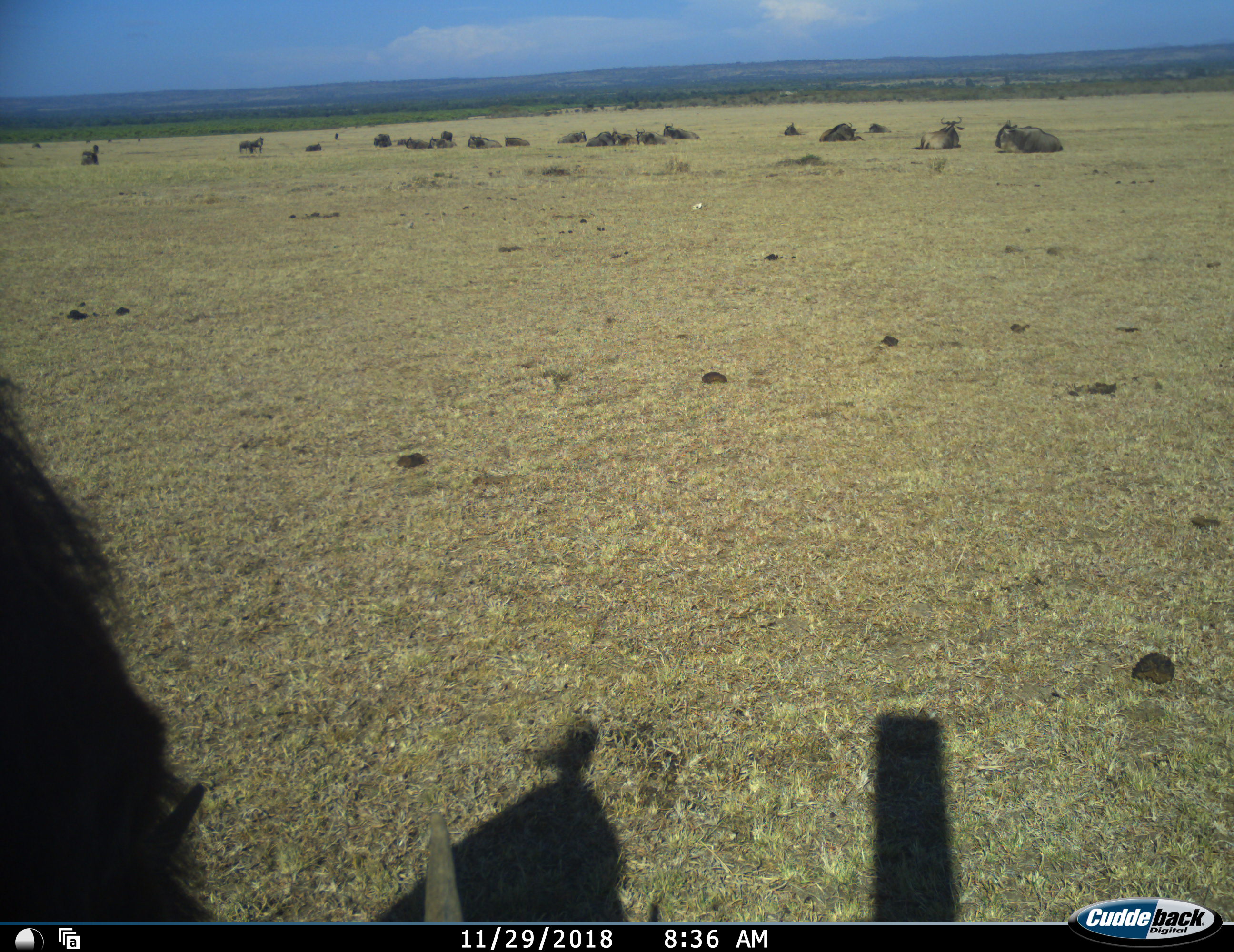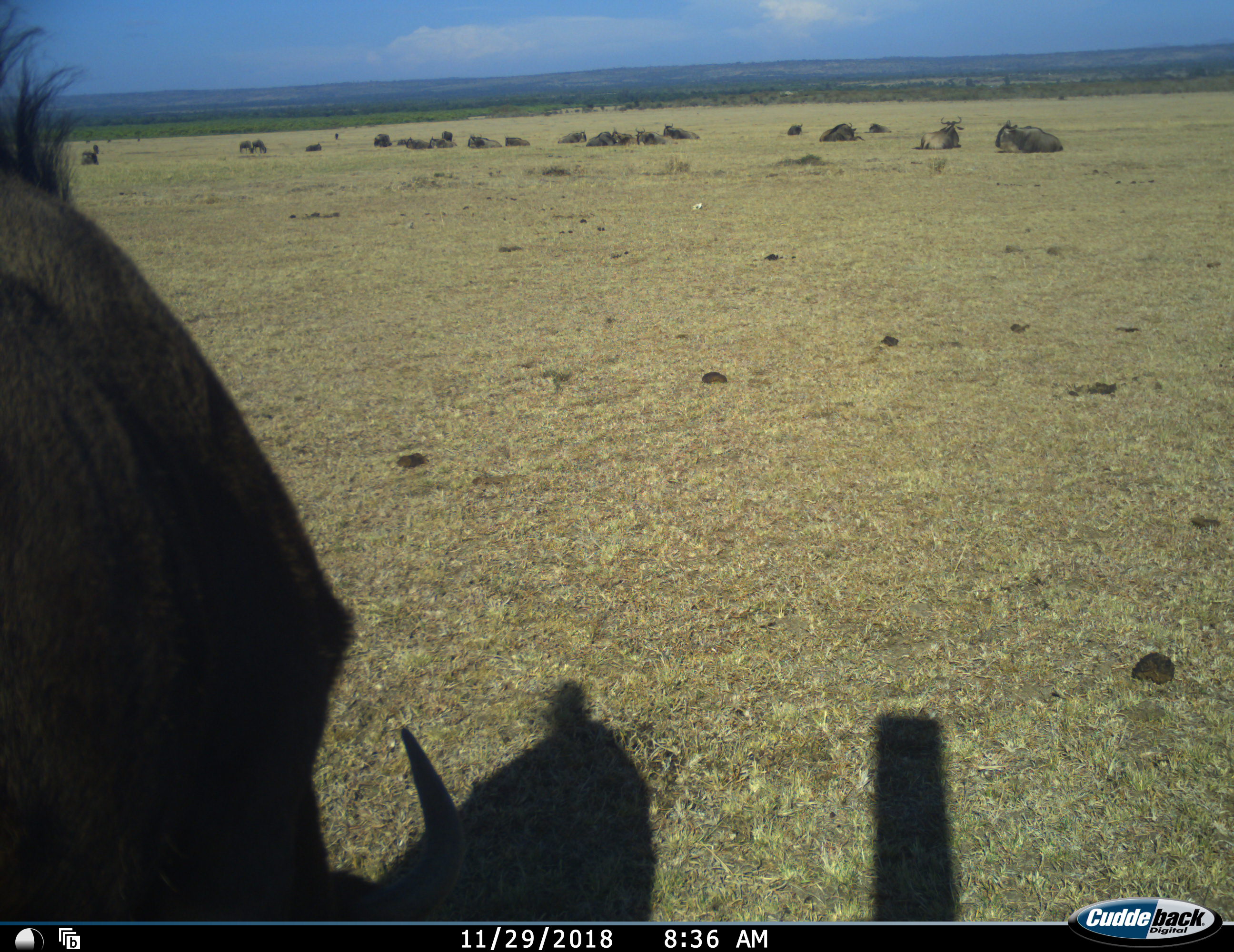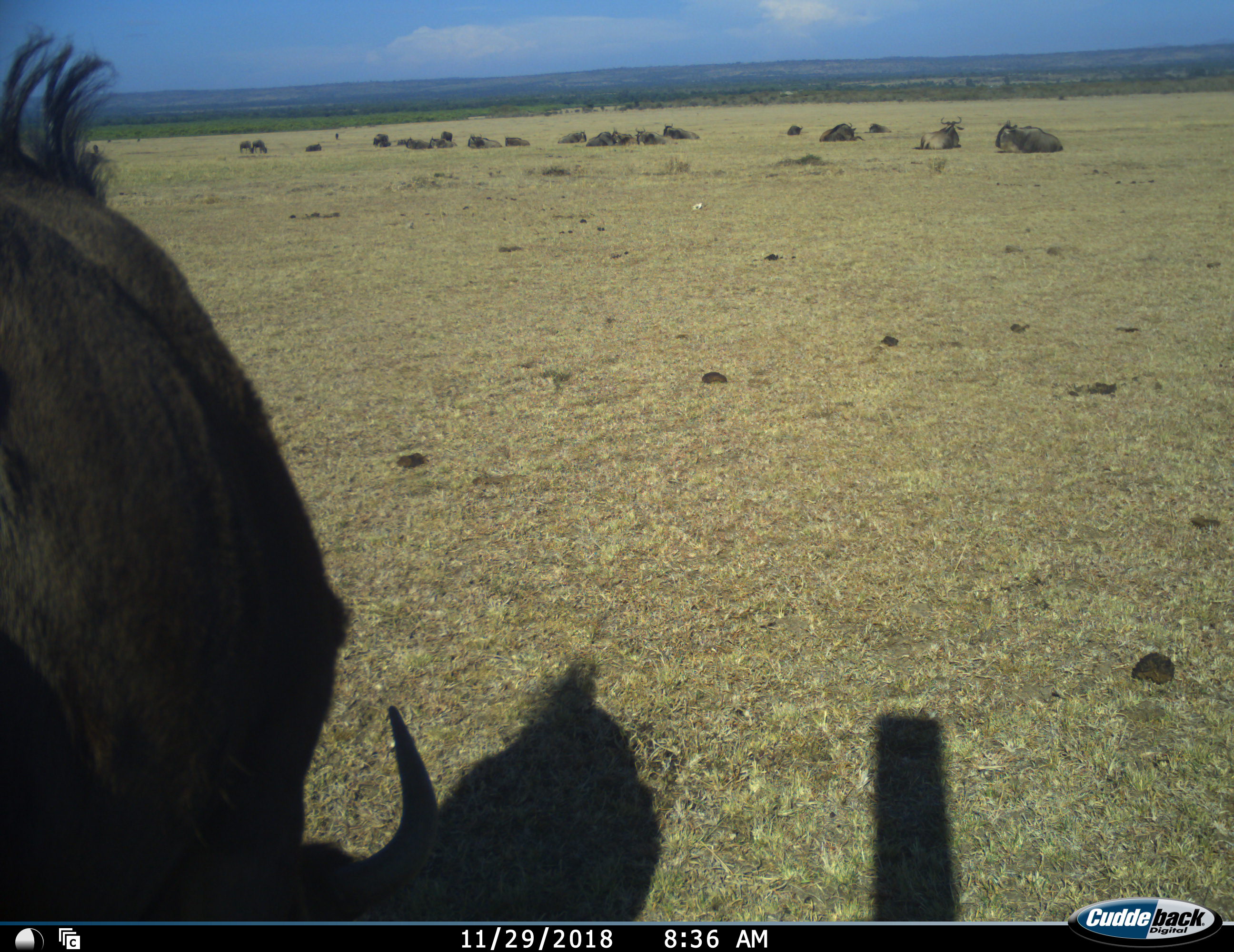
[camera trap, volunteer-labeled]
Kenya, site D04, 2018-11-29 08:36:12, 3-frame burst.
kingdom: Animalia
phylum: Chordata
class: Mammalia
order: Artiodactyla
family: Bovidae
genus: Connochaetes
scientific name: Connochaetes taurinus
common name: common wildebeest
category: wildebeest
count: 11-50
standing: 43%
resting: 100%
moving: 14%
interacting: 0%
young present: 29%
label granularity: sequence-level